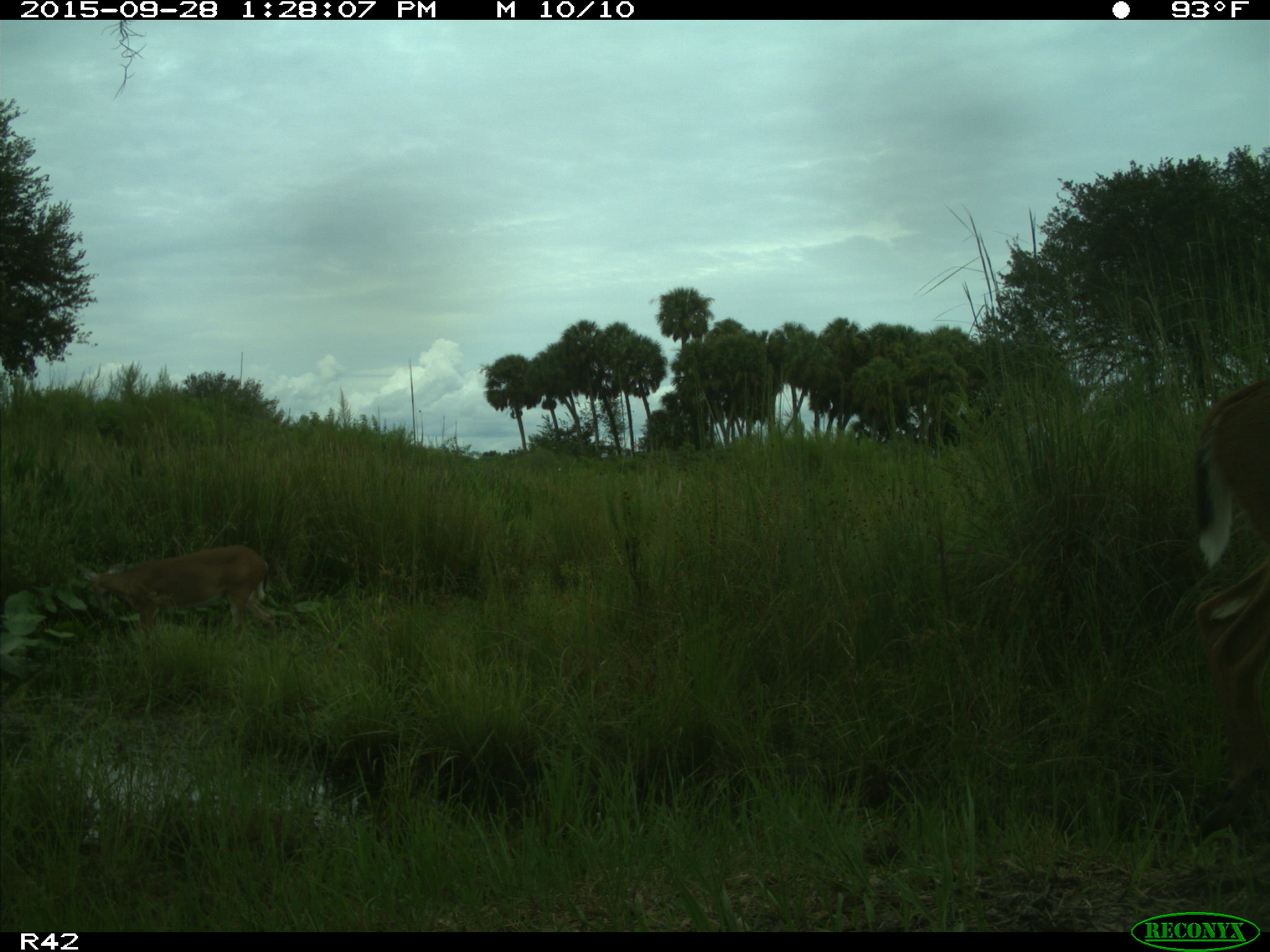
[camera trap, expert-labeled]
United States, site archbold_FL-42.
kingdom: Animalia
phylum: Chordata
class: Mammalia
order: Artiodactyla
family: Cervidae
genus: Odocoileus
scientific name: Odocoileus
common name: deer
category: unidentified deer